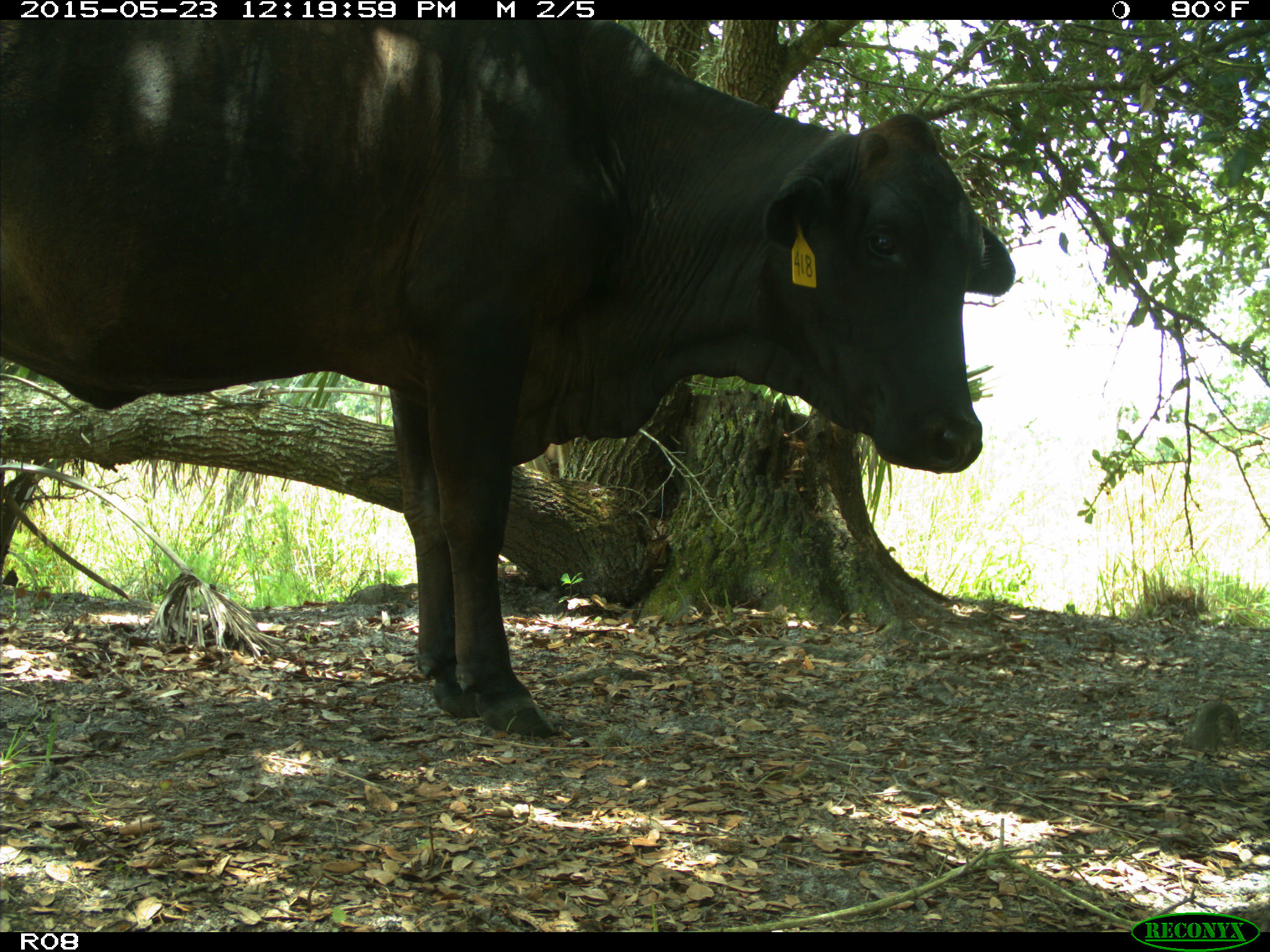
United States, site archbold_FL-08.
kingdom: Animalia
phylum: Chordata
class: Mammalia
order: Artiodactyla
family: Bovidae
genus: Bos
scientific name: Bos taurus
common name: domestic cow